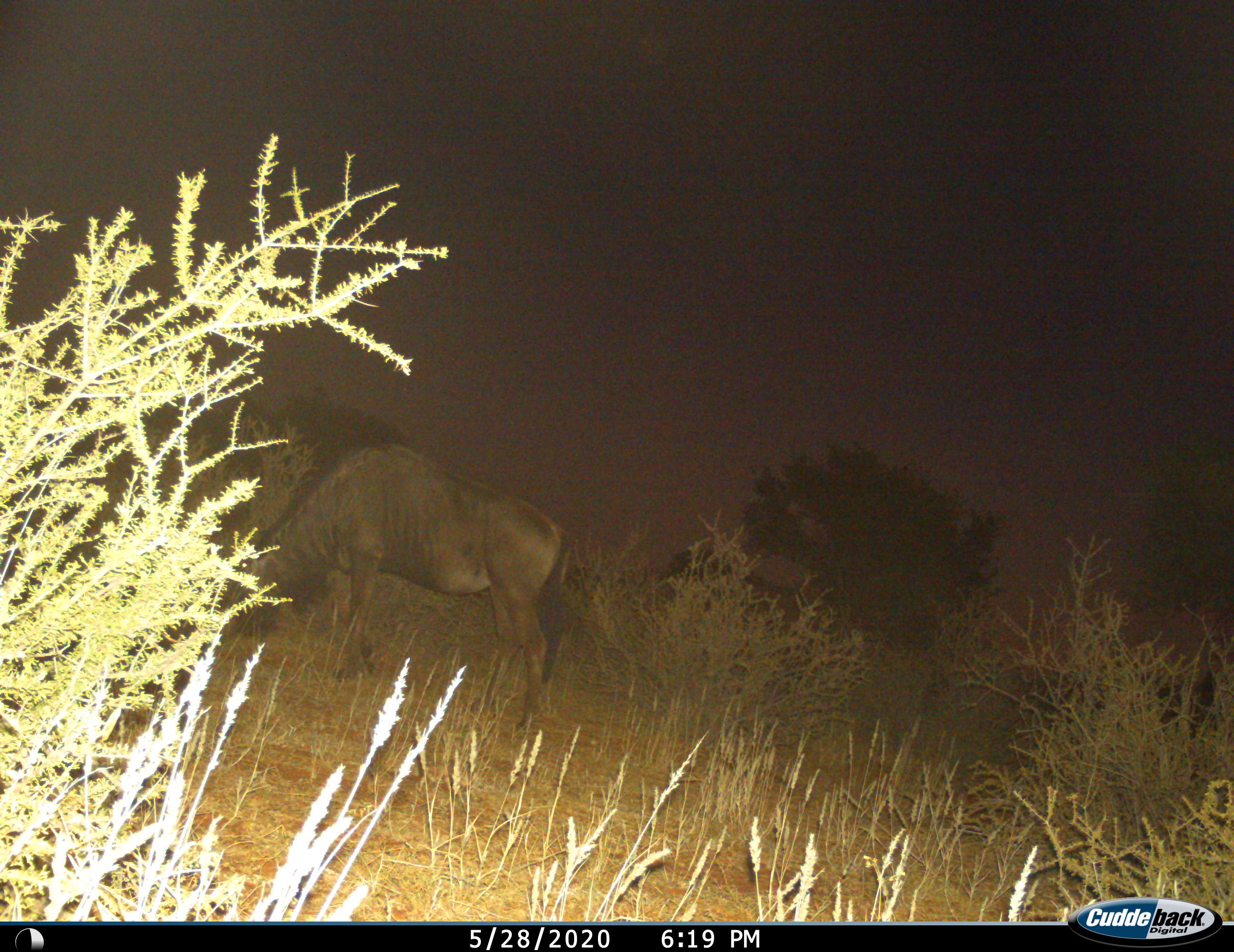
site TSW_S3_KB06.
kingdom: Animalia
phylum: Chordata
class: Mammalia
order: Artiodactyla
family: Bovidae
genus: Connochaetes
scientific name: Connochaetes taurinus taurinus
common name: blue wildebeest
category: wildebeestblue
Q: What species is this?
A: Wildebeestblue (blue wildebeest) (Connochaetes taurinus taurinus).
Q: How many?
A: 1.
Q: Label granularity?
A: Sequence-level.